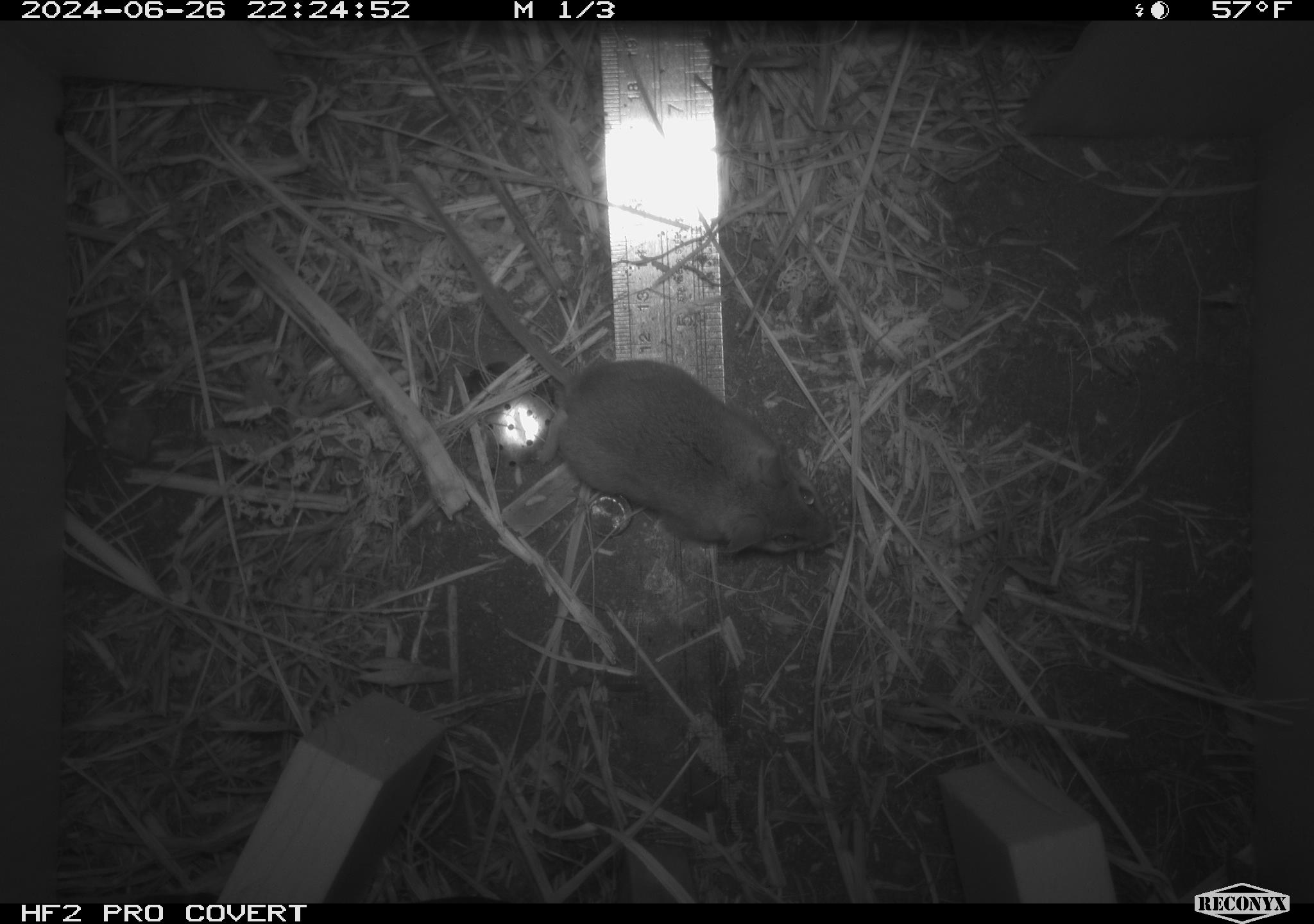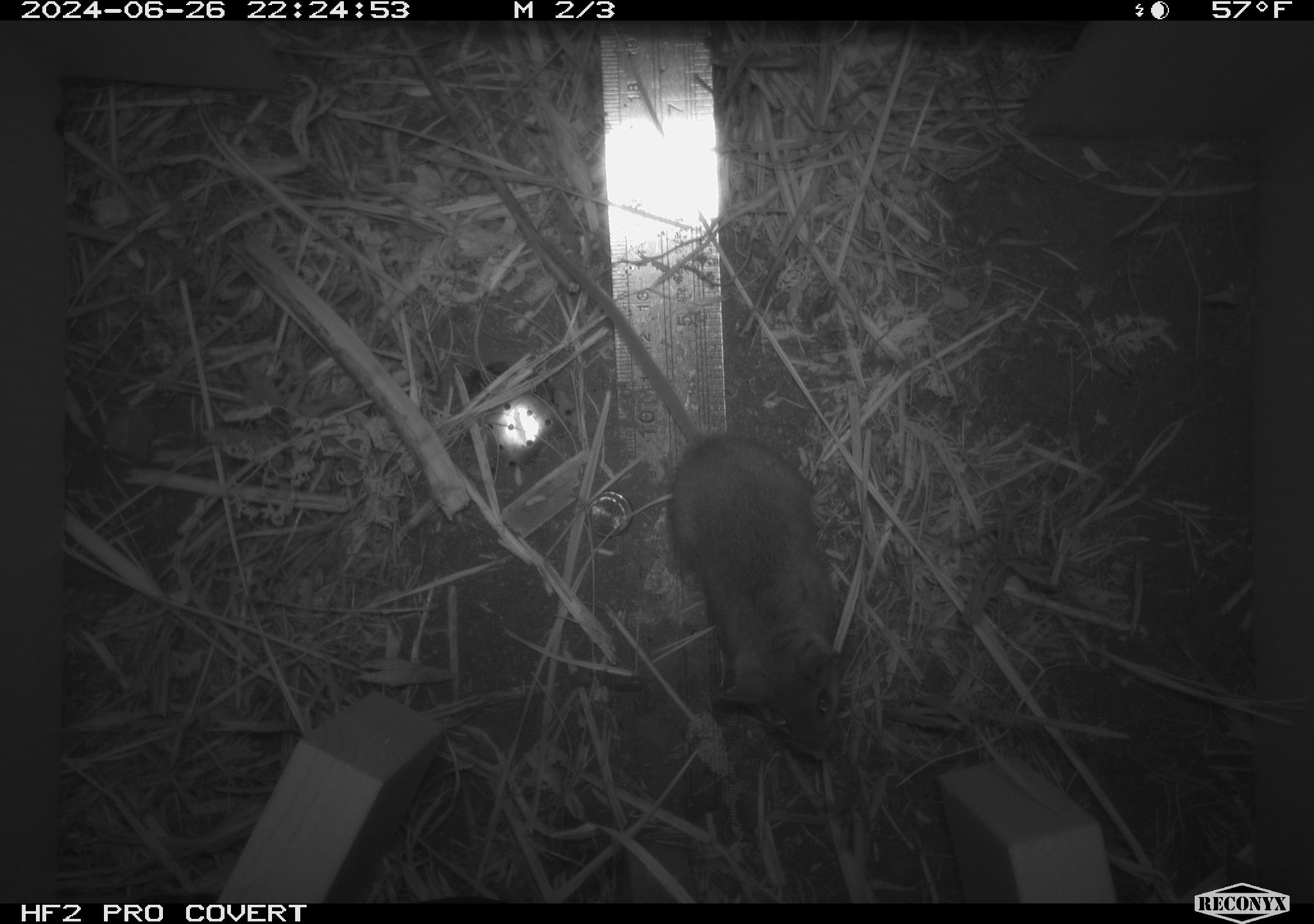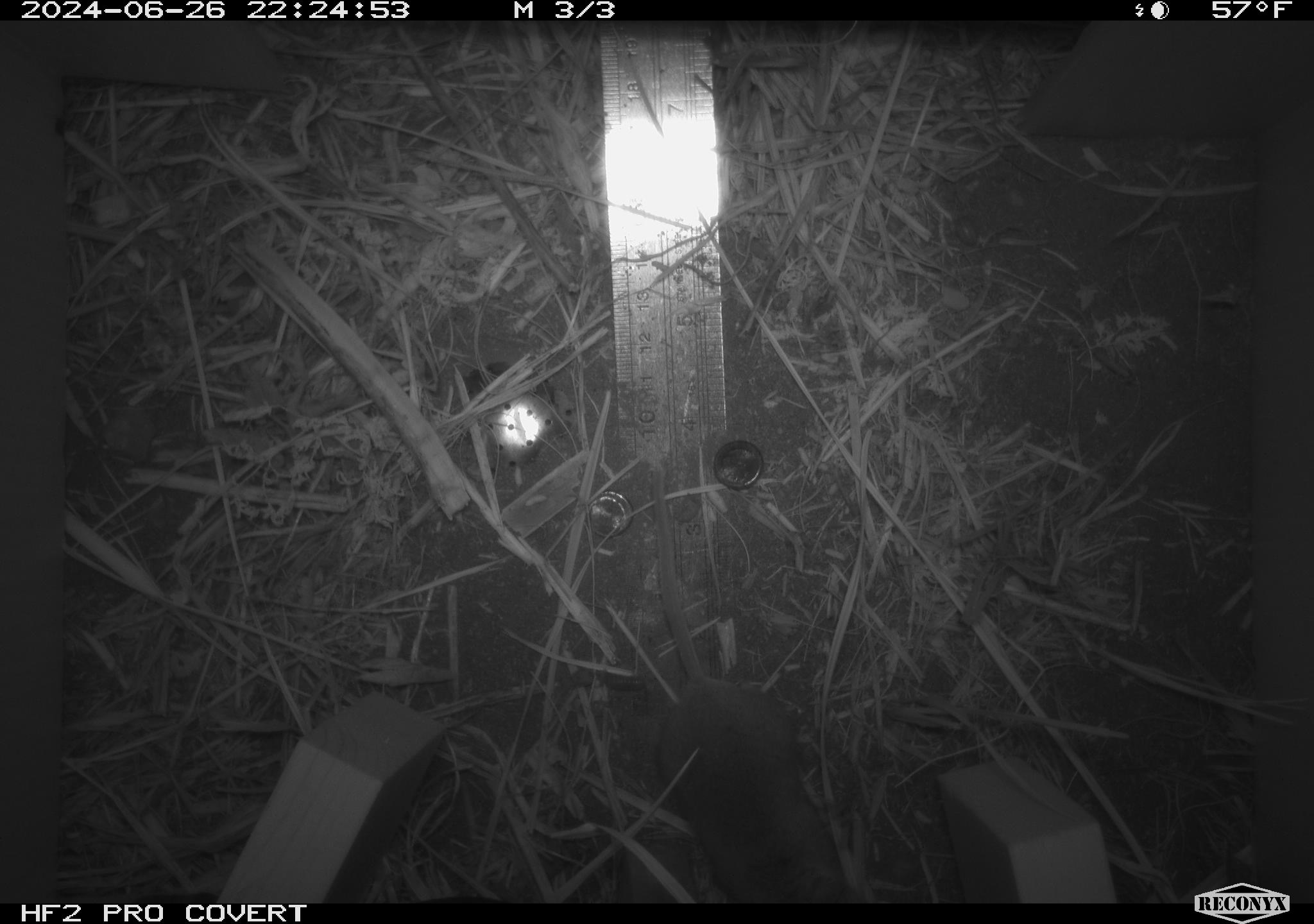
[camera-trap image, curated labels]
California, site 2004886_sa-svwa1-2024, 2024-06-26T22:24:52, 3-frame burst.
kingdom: Animalia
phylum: Chordata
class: Mammalia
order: Rodentia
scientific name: Rodentia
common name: mouse species